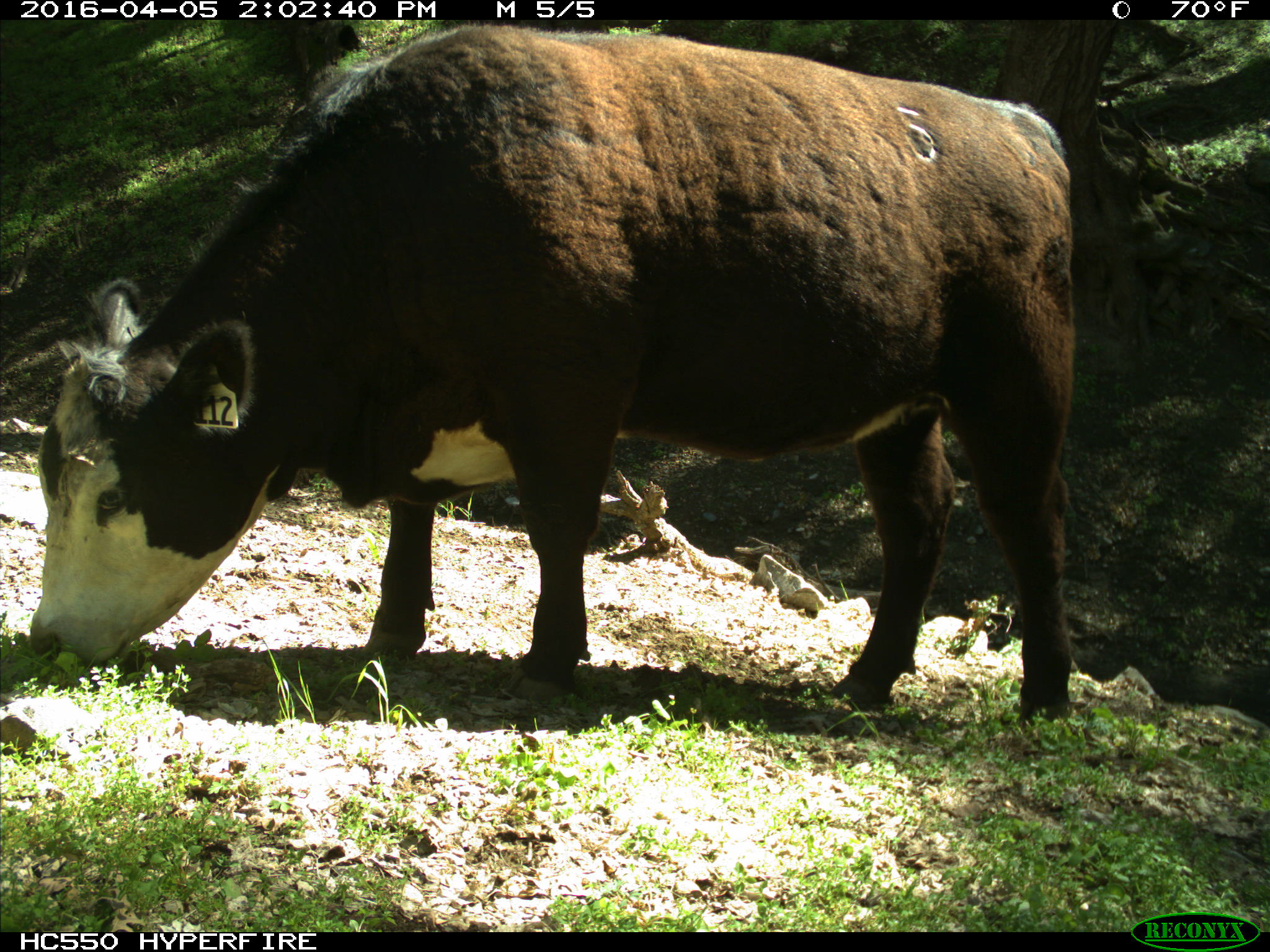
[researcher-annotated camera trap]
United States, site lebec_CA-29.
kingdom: Animalia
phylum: Chordata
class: Mammalia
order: Artiodactyla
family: Bovidae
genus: Bos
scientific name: Bos taurus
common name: domestic cow